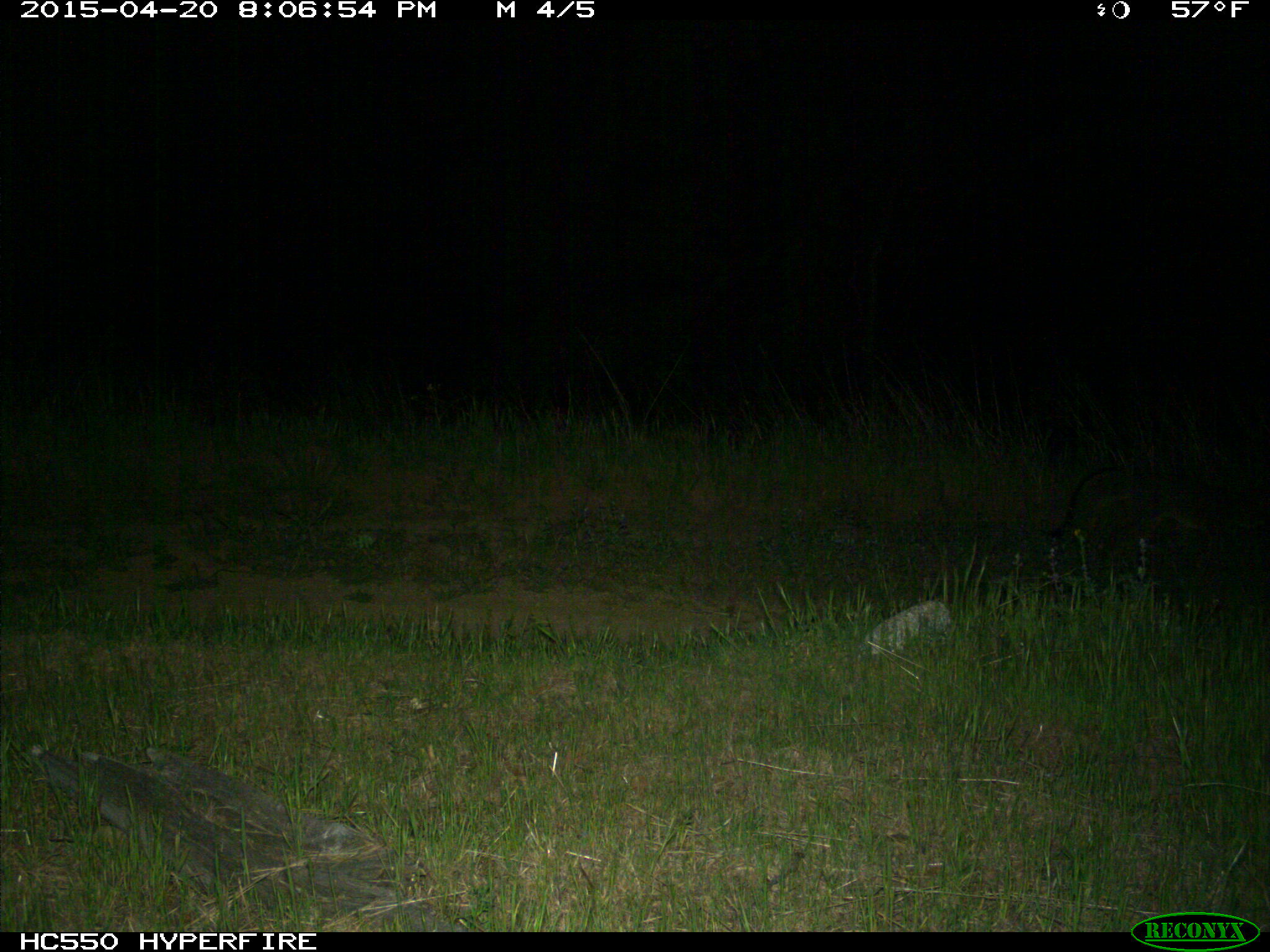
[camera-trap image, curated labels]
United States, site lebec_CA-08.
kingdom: Animalia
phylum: Chordata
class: Mammalia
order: Carnivora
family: Canidae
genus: Urocyon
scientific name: Urocyon cinereoargenteus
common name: gray fox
Urocyon cinereoargenteus (gray fox).